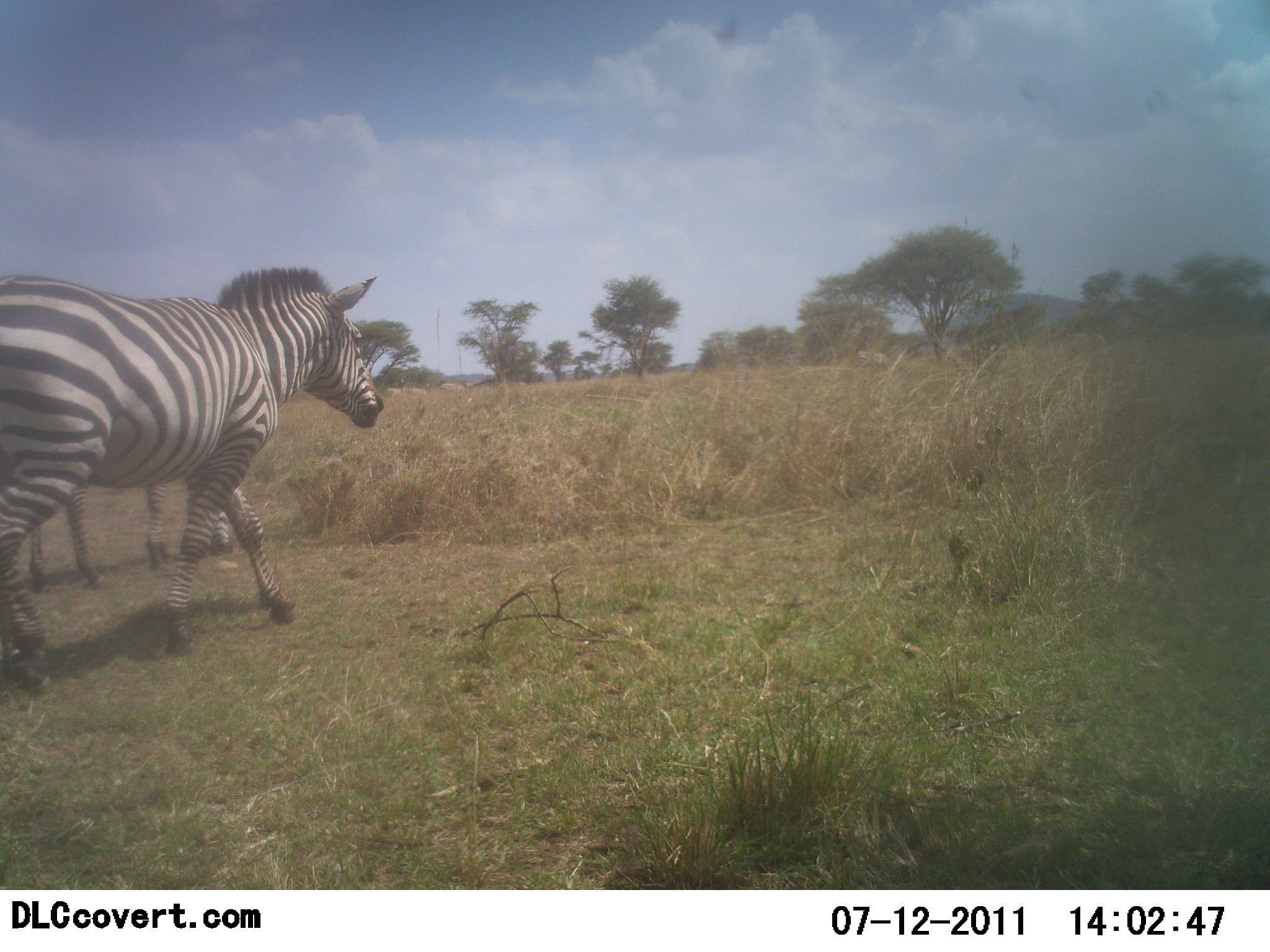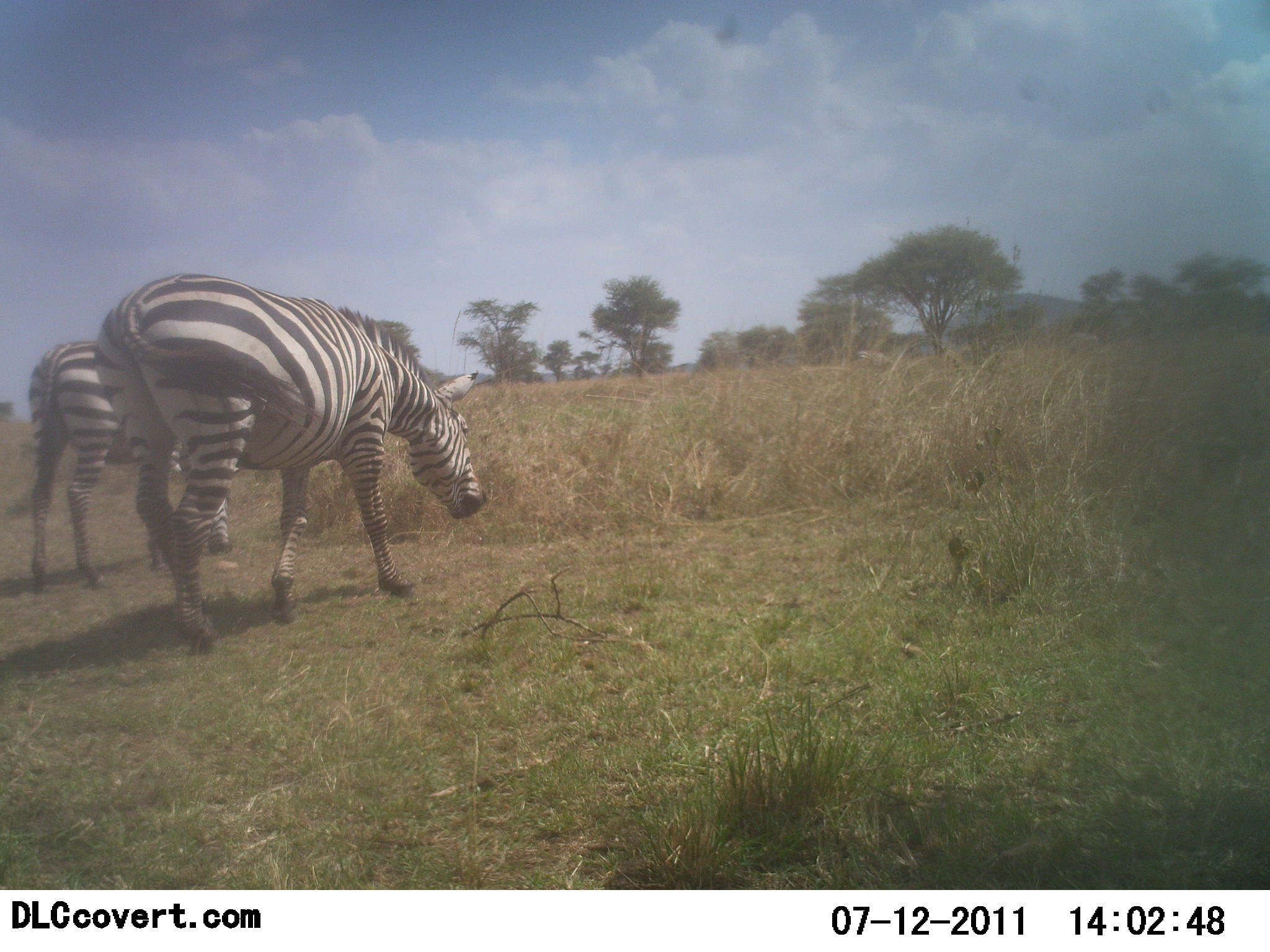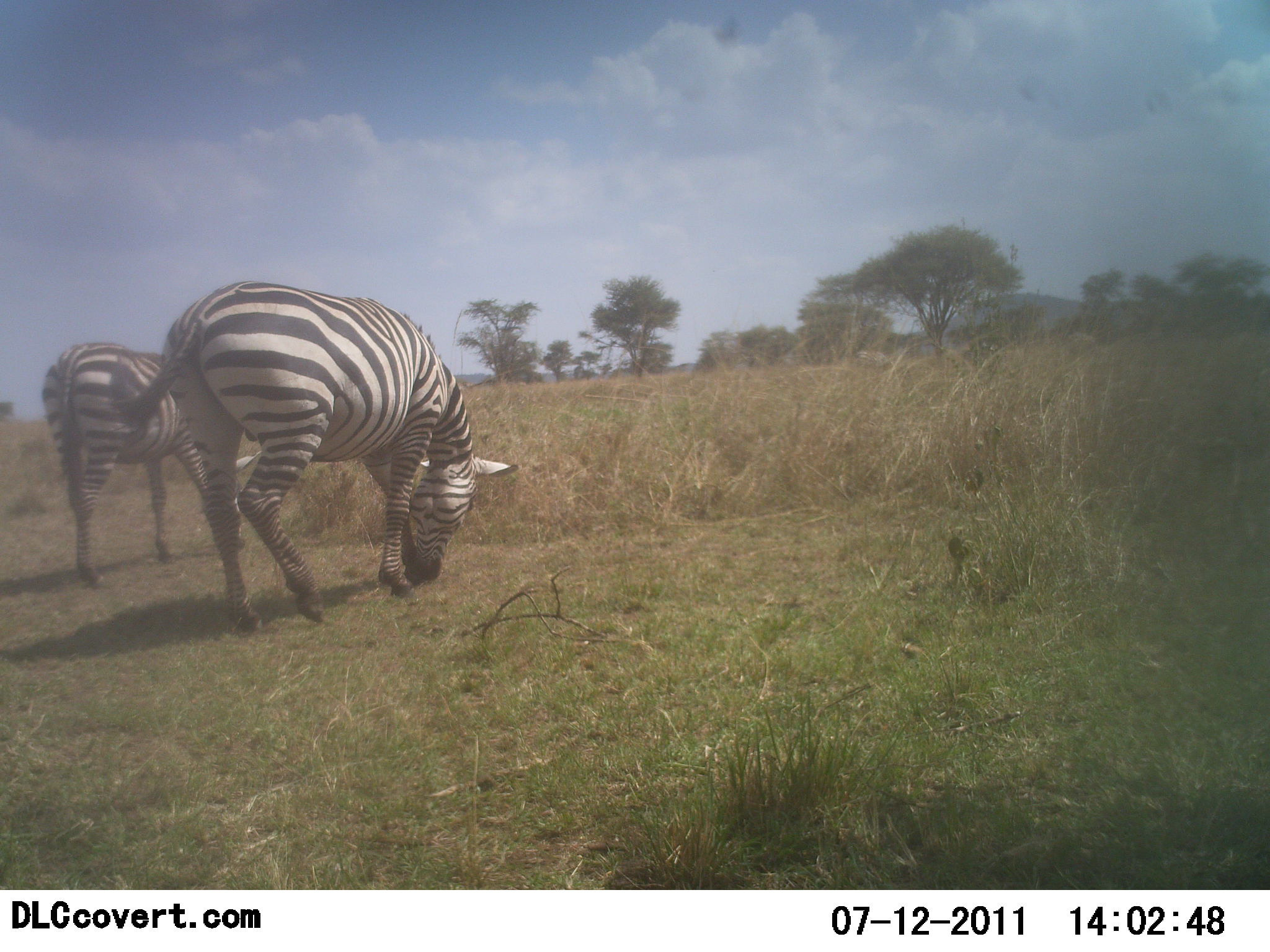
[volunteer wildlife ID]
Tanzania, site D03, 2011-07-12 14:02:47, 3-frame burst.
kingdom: Animalia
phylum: Chordata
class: Mammalia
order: Perissodactyla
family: Equidae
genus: Equus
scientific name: Equus quagga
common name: plains zebra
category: zebra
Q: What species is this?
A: Zebra (plains zebra) (Equus quagga).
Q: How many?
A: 2.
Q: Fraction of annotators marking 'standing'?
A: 20%.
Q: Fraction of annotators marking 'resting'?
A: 0%.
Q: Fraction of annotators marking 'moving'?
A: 40%.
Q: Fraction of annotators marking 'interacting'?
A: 0%.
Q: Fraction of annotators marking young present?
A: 0%.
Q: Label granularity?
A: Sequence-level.